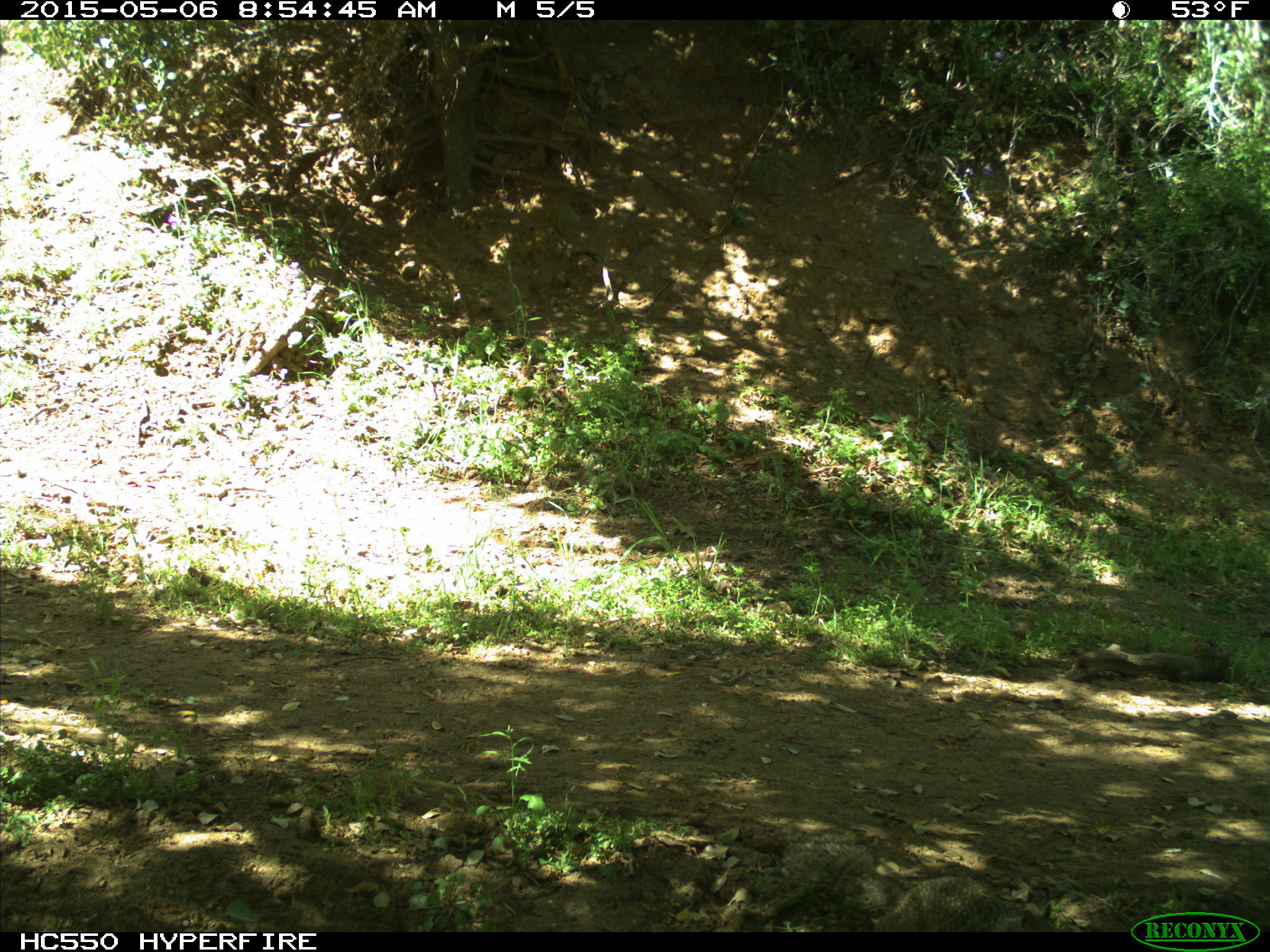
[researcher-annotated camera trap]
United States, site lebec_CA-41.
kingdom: Animalia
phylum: Chordata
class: Mammalia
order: Rodentia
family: Sciuridae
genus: Otospermophilus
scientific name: Otospermophilus beecheyi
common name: california ground squirrel